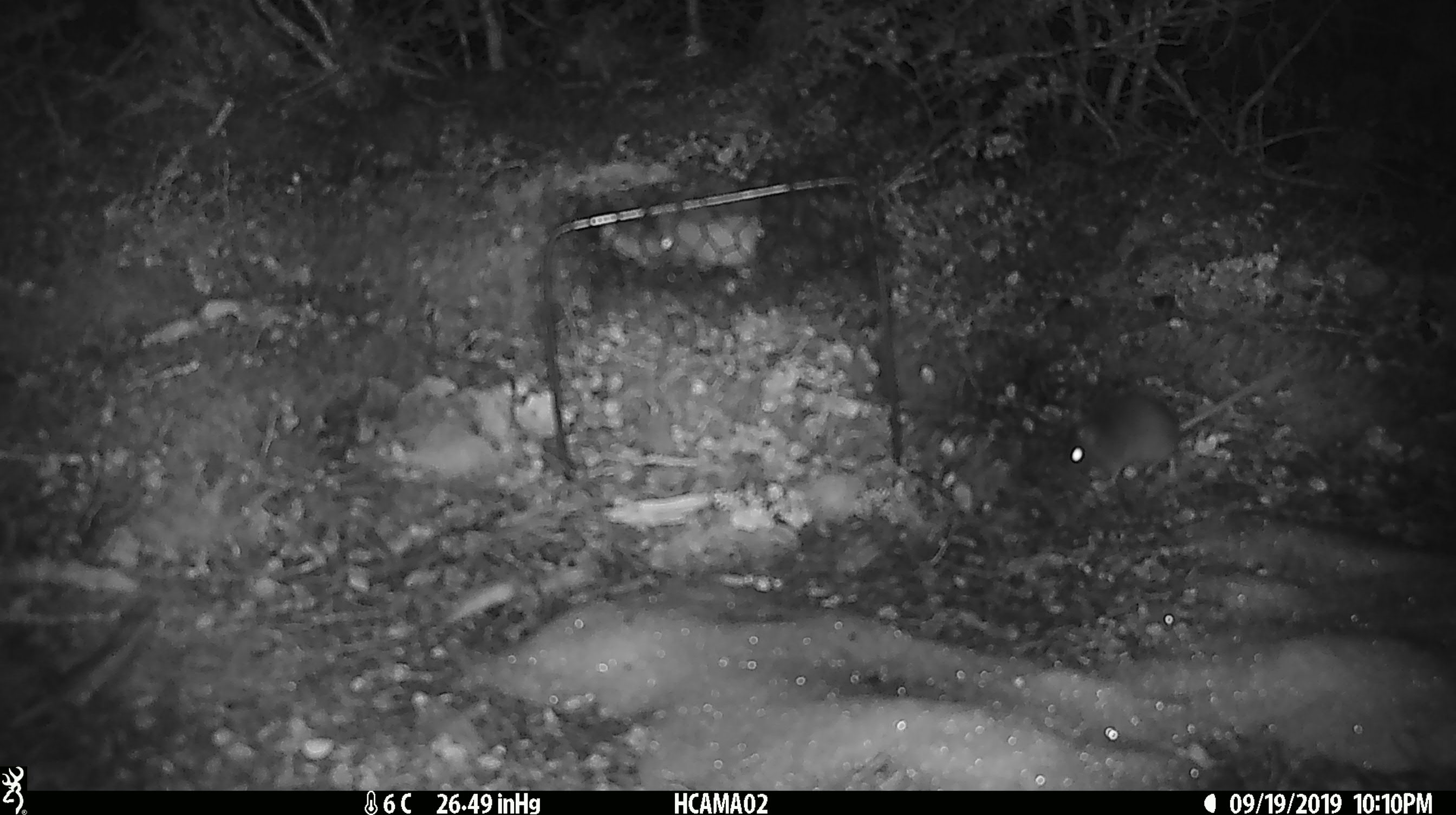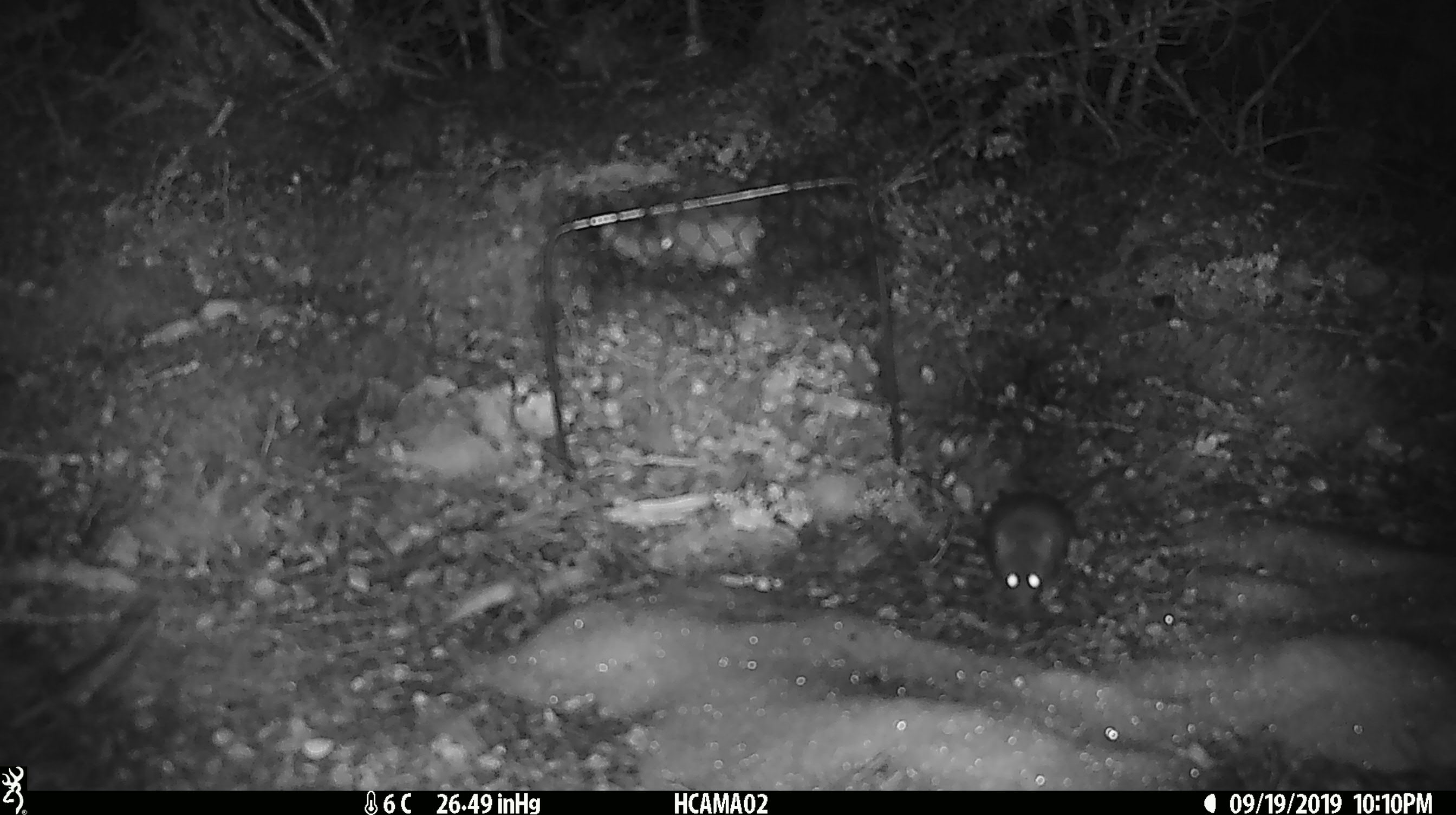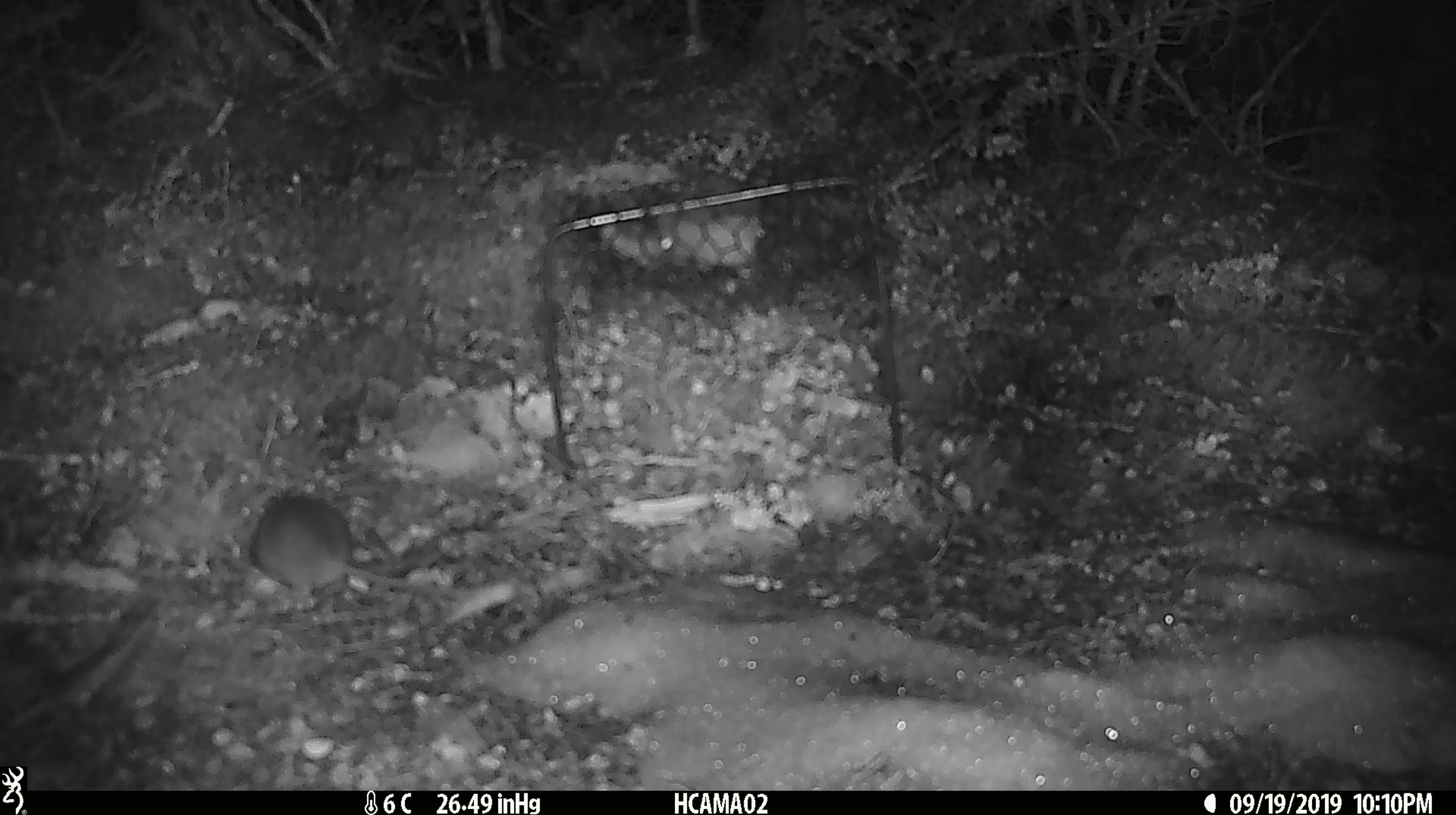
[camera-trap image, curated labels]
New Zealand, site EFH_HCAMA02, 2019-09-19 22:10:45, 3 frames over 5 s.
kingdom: Animalia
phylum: Chordata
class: Mammalia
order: Rodentia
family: Muridae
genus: Mus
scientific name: Mus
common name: mouse